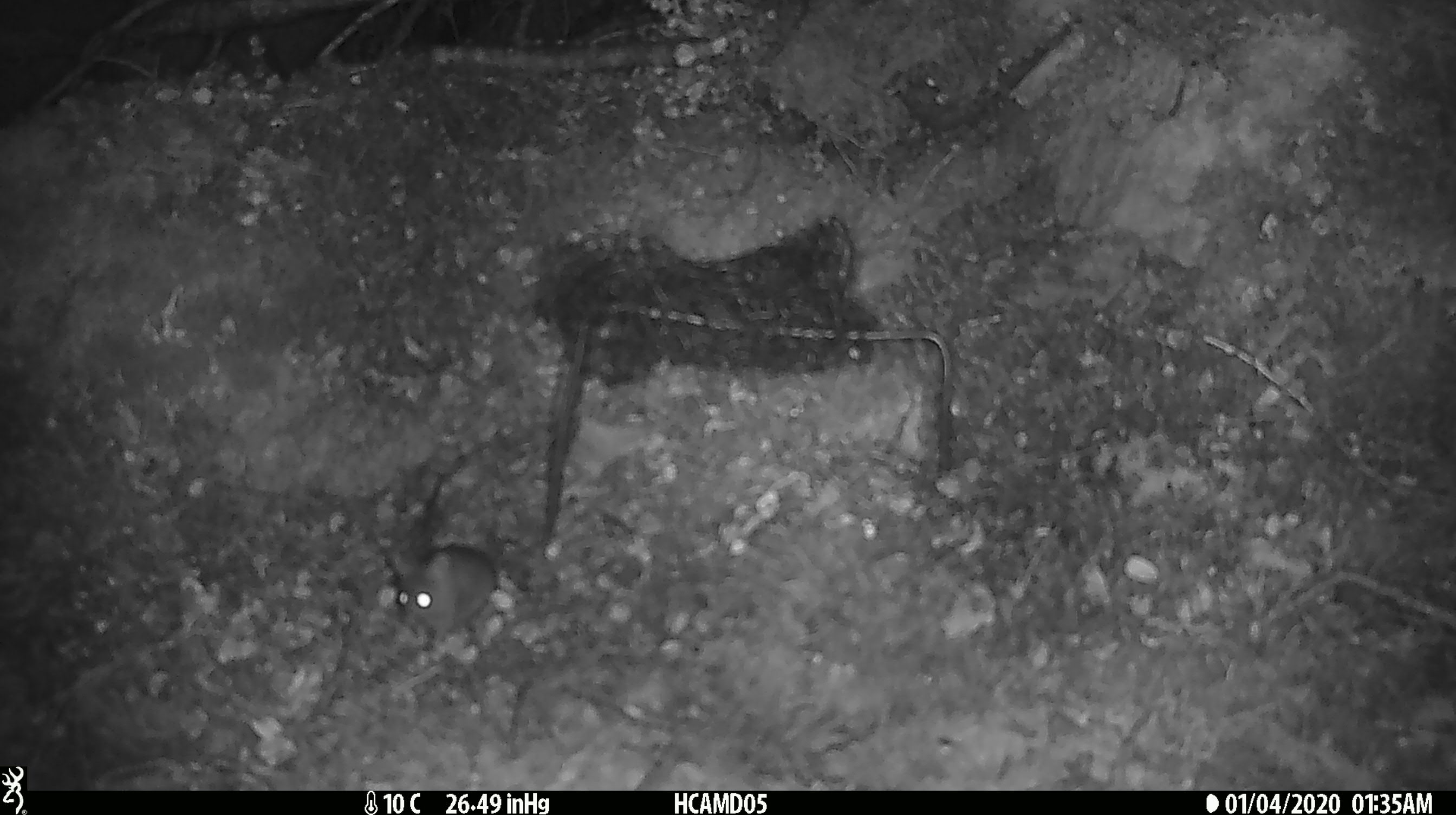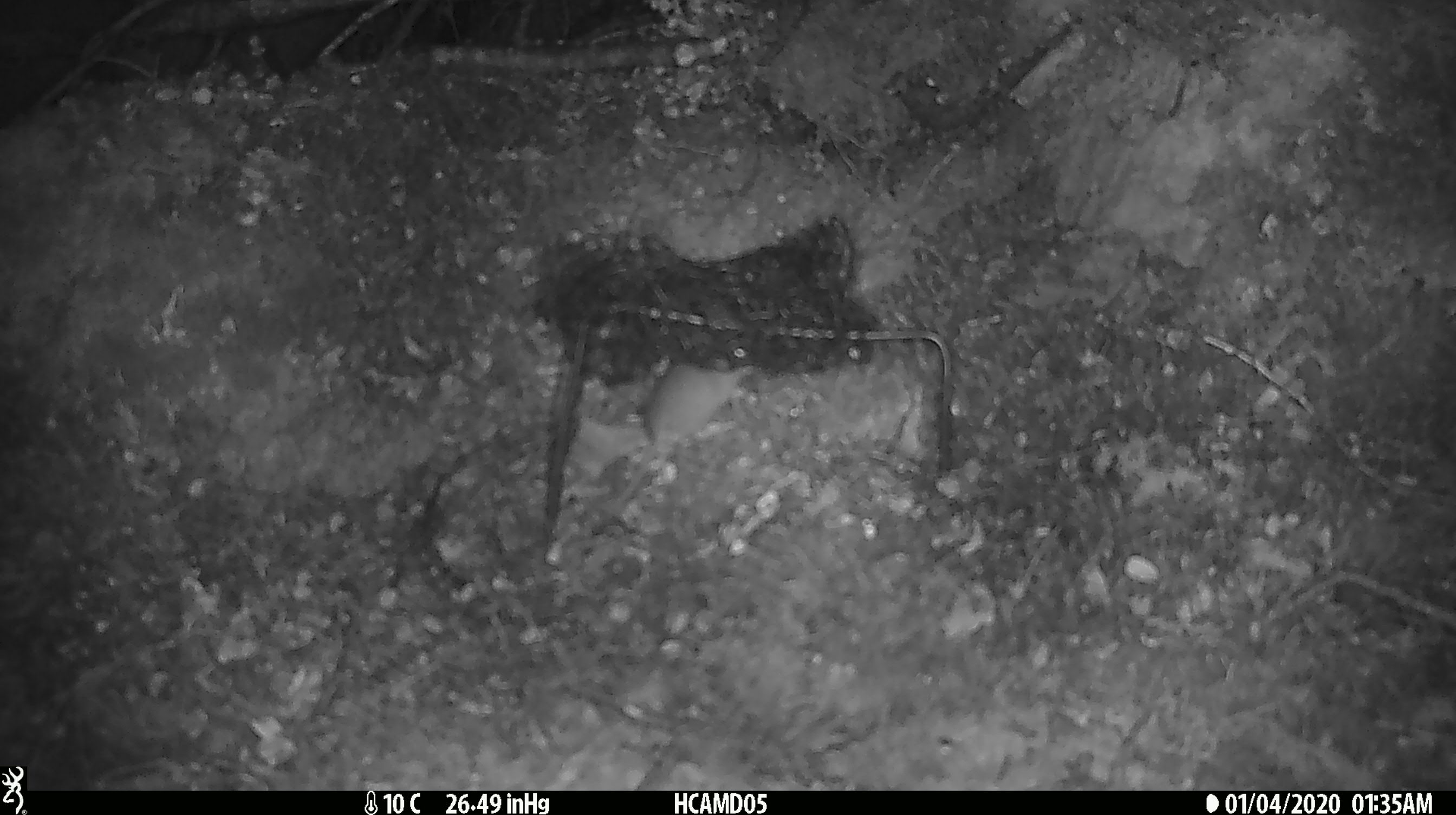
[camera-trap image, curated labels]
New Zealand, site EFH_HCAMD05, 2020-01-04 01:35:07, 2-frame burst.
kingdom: Animalia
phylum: Chordata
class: Mammalia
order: Rodentia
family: Muridae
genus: Mus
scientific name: Mus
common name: mouse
Mouse (Mus).